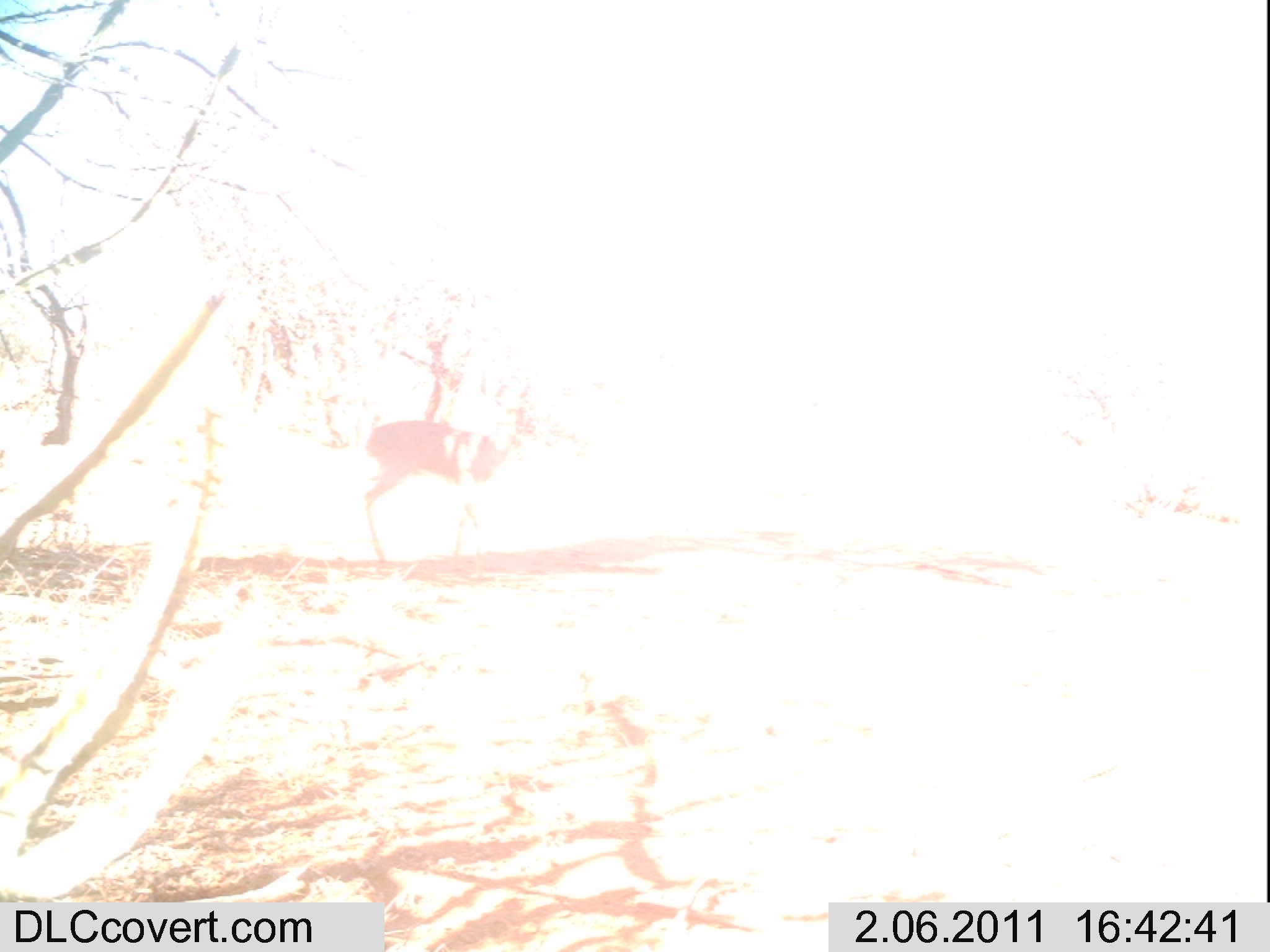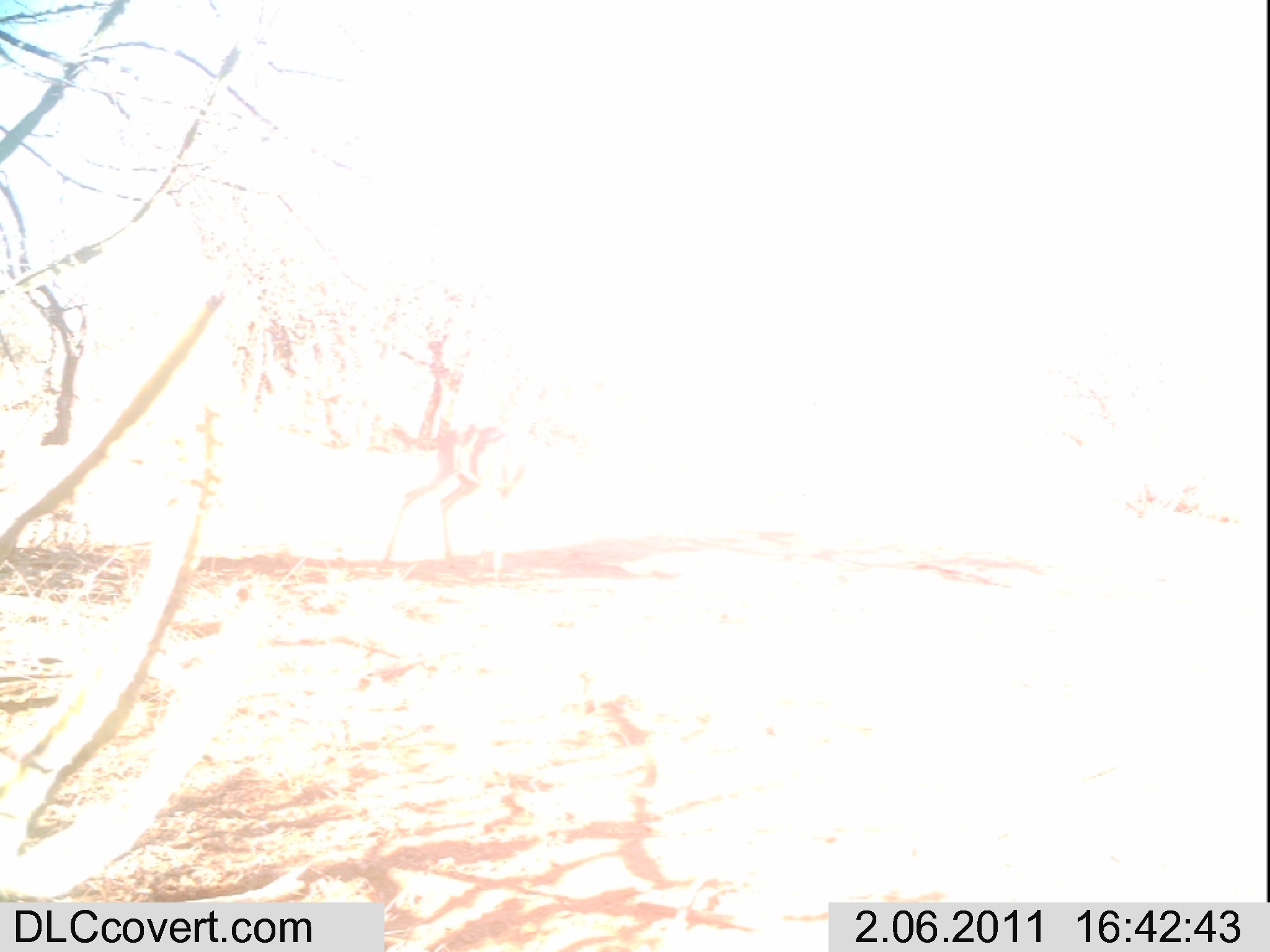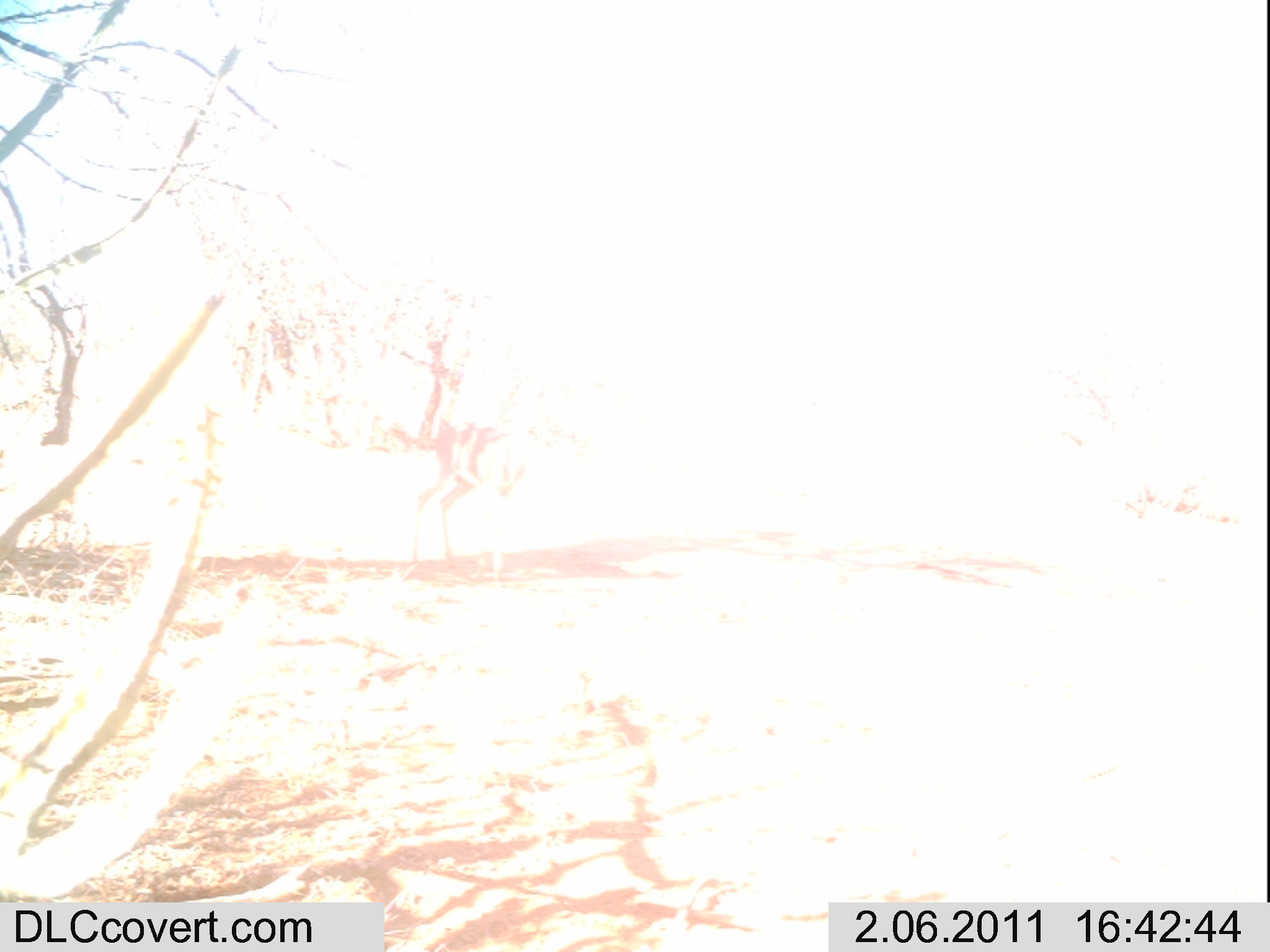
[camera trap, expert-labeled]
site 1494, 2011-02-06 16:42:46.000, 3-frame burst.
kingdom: Animalia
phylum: Chordata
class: Mammalia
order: Artiodactyla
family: Bovidae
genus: Madoqua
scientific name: Madoqua guentheri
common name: günther's dik-dik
Madoqua guentheri (günther's dik-dik), count 1.